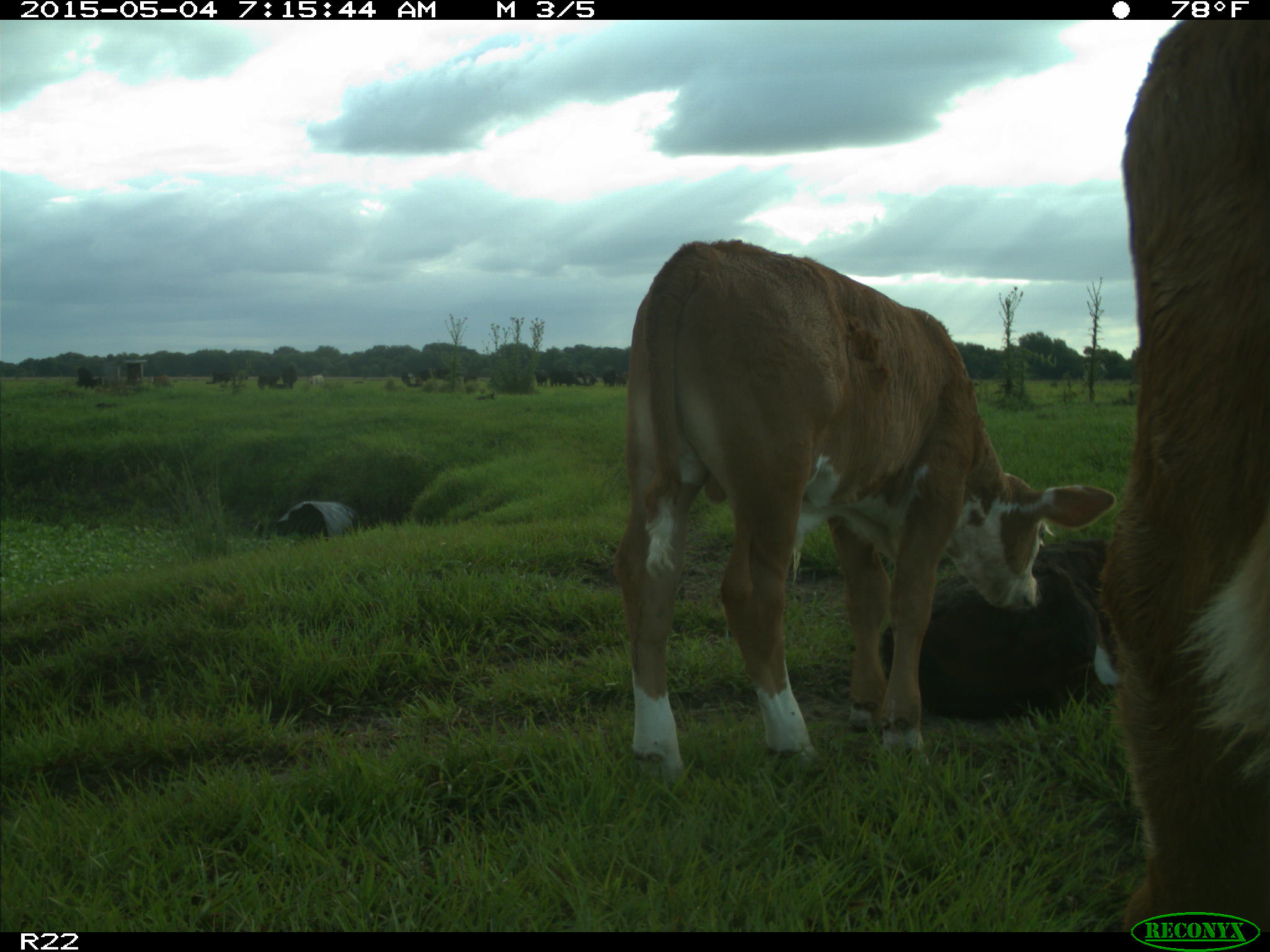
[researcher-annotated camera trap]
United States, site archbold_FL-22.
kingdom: Animalia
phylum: Chordata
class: Mammalia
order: Artiodactyla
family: Bovidae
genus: Bos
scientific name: Bos taurus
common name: domestic cow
Bos taurus (domestic cow).